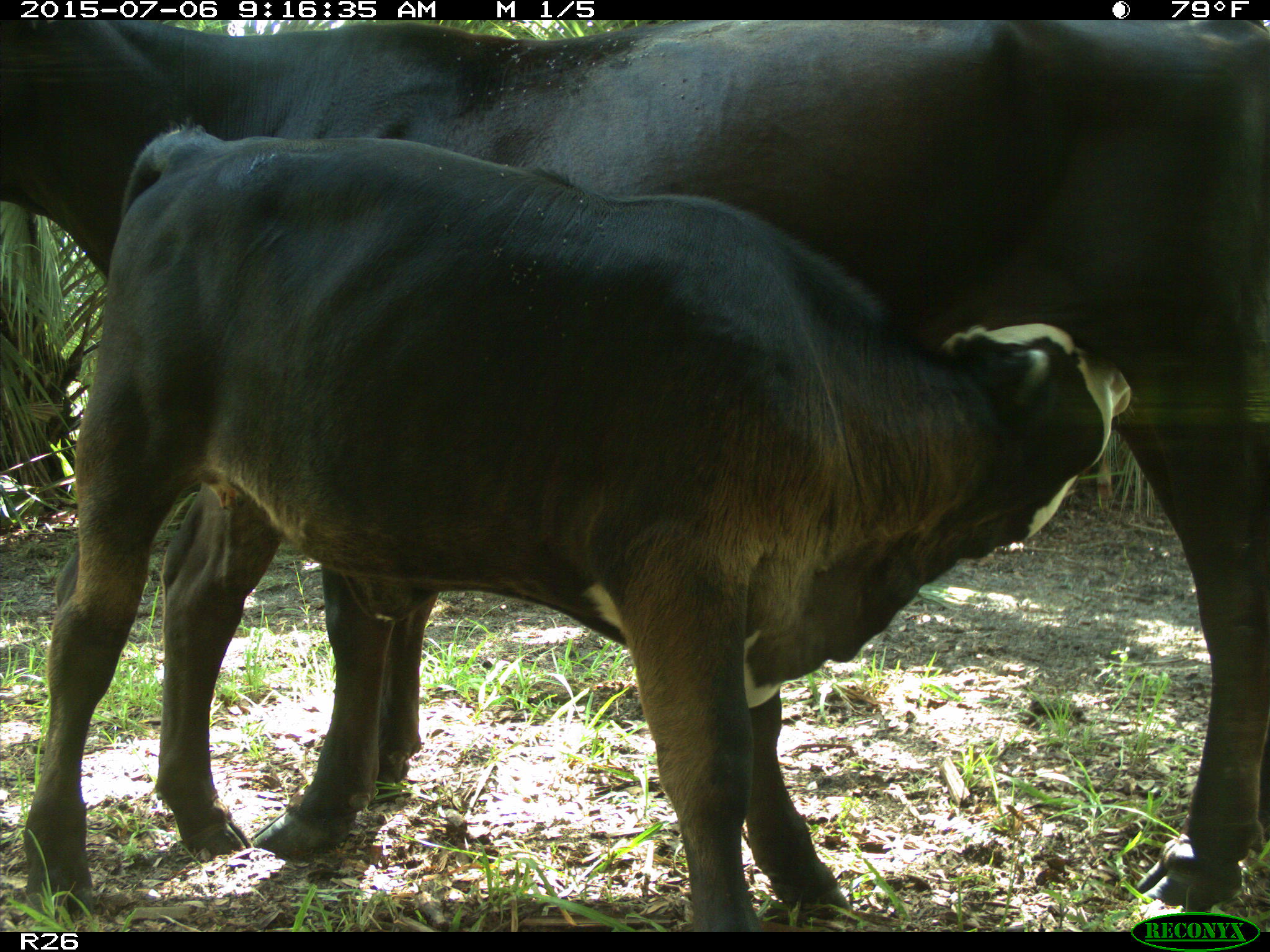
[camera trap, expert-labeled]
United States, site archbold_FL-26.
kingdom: Animalia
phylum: Chordata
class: Mammalia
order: Artiodactyla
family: Bovidae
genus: Bos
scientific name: Bos taurus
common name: domestic cow